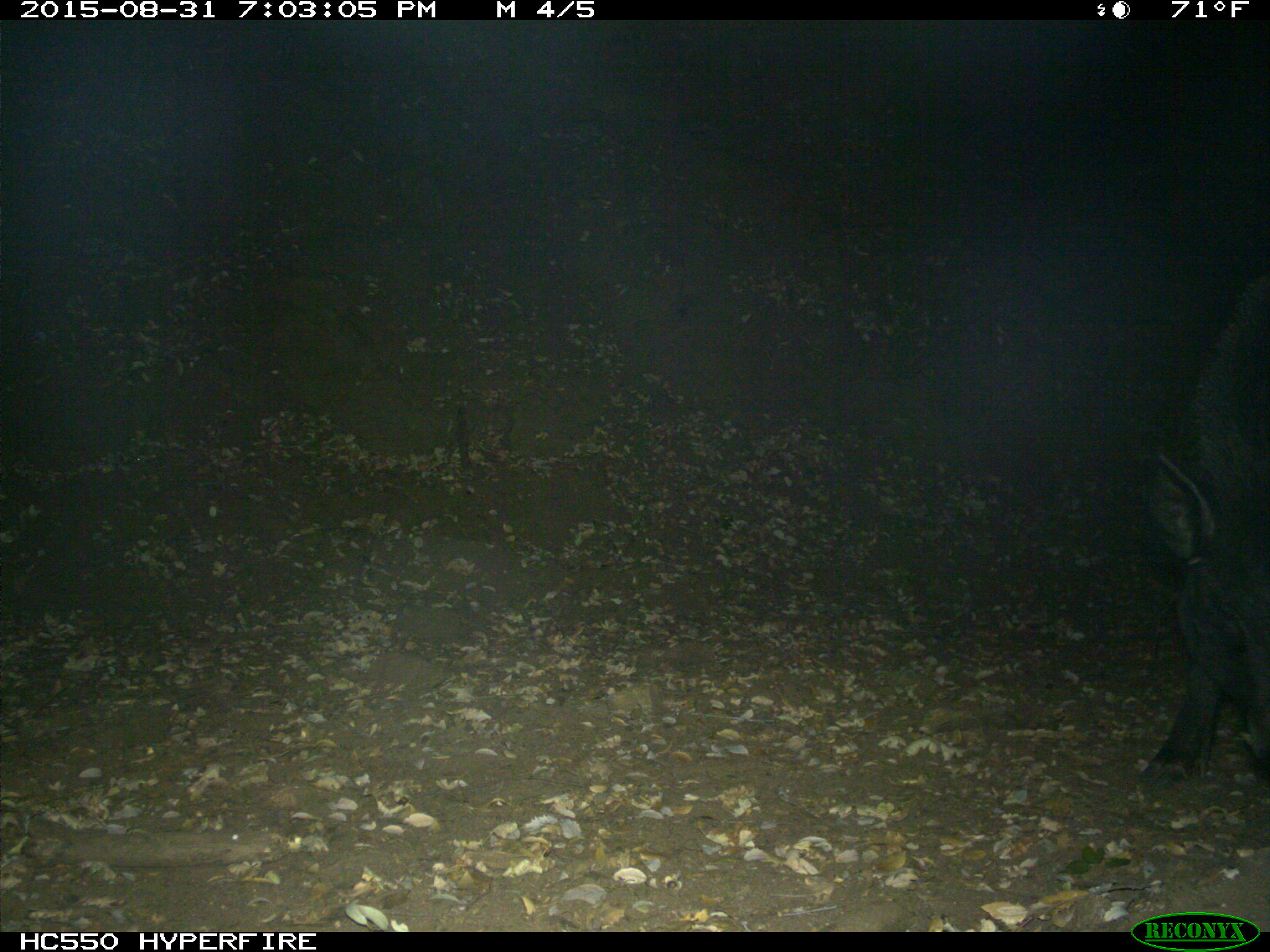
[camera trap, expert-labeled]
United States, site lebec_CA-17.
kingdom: Animalia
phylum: Chordata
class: Mammalia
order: Artiodactyla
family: Suidae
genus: Sus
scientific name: Sus scrofa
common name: wild boar